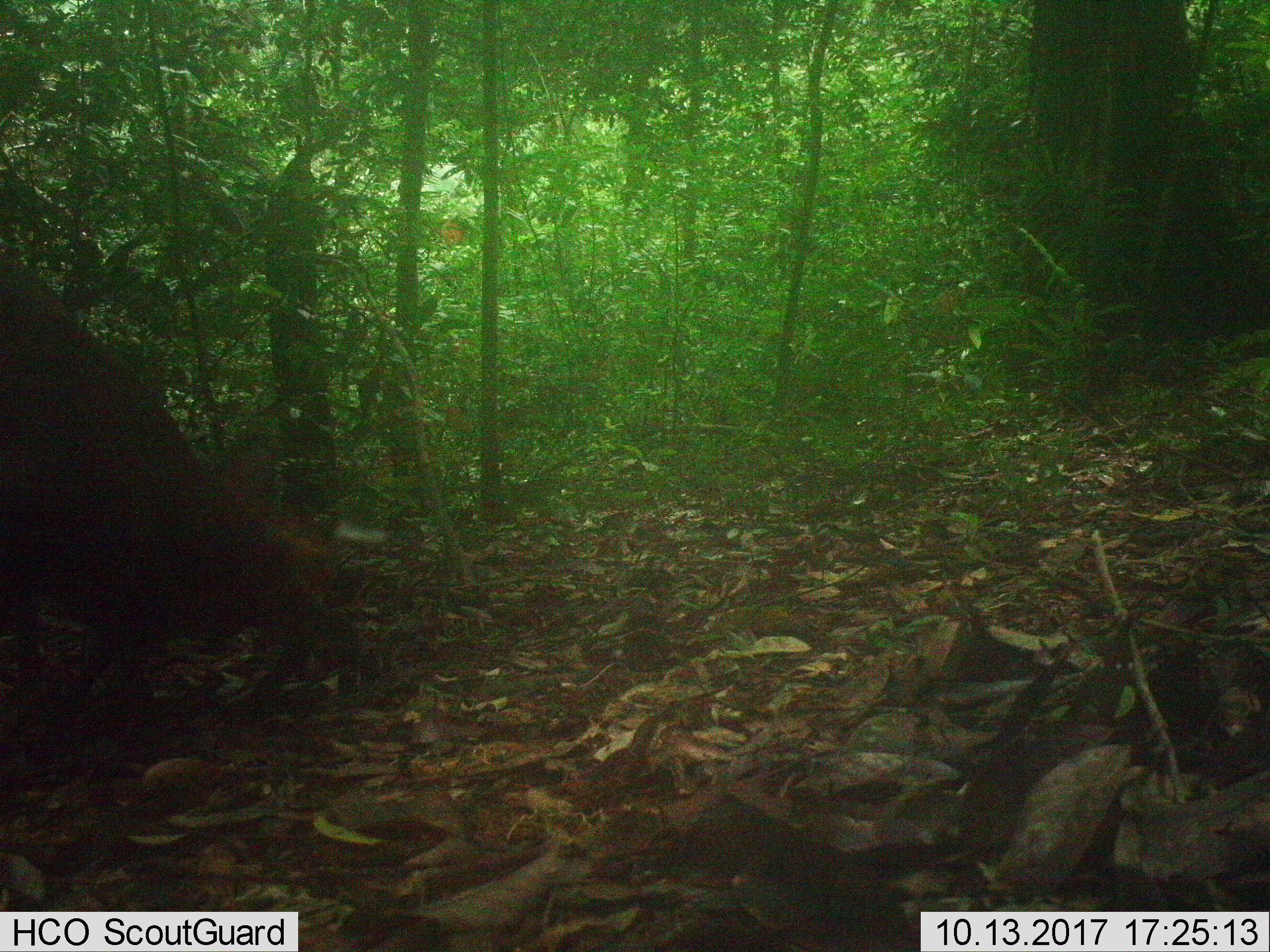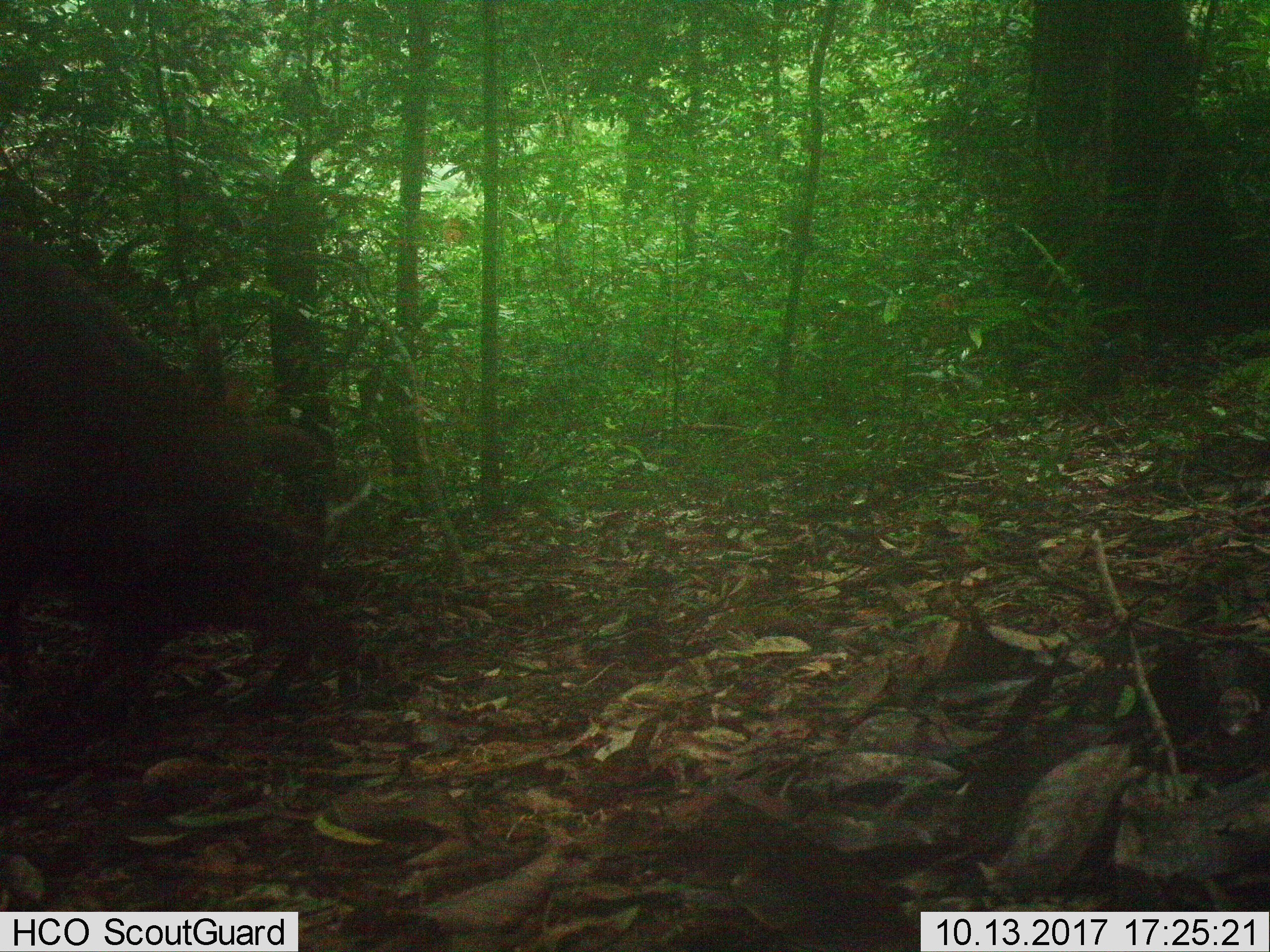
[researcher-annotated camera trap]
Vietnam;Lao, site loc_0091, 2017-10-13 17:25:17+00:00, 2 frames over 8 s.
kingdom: Animalia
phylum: Chordata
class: Mammalia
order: Artiodactyla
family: Cervidae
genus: Muntiacus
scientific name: Muntiacus rooseveltorum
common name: roosevelt's muntjac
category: roosevelts muntjac group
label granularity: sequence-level